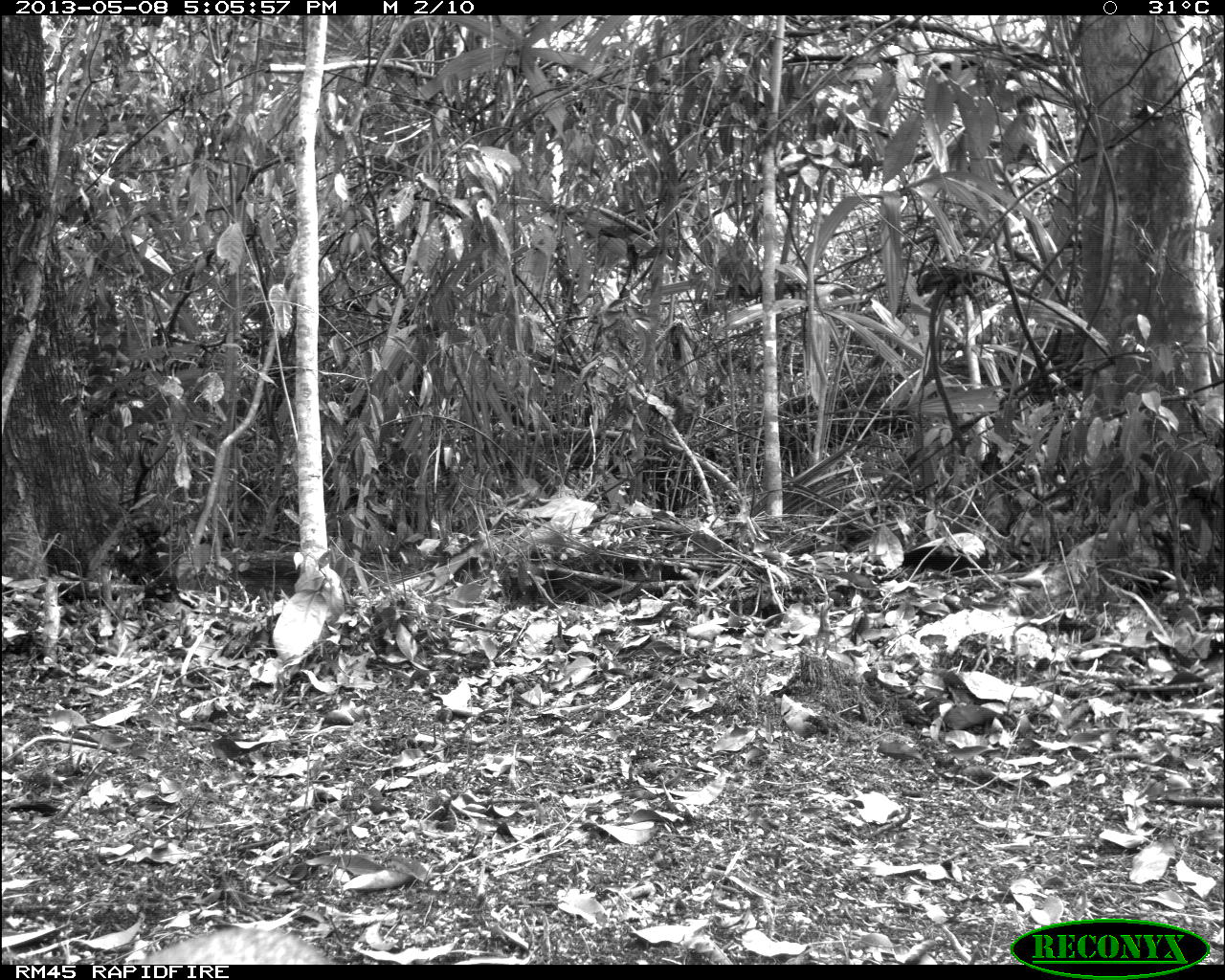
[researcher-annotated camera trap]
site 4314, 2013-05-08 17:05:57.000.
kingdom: Animalia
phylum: Chordata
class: Mammalia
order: Carnivora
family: Canidae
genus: Urocyon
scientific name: Urocyon cinereoargenteus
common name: gray fox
Urocyon cinereoargenteus (gray fox), count 1.